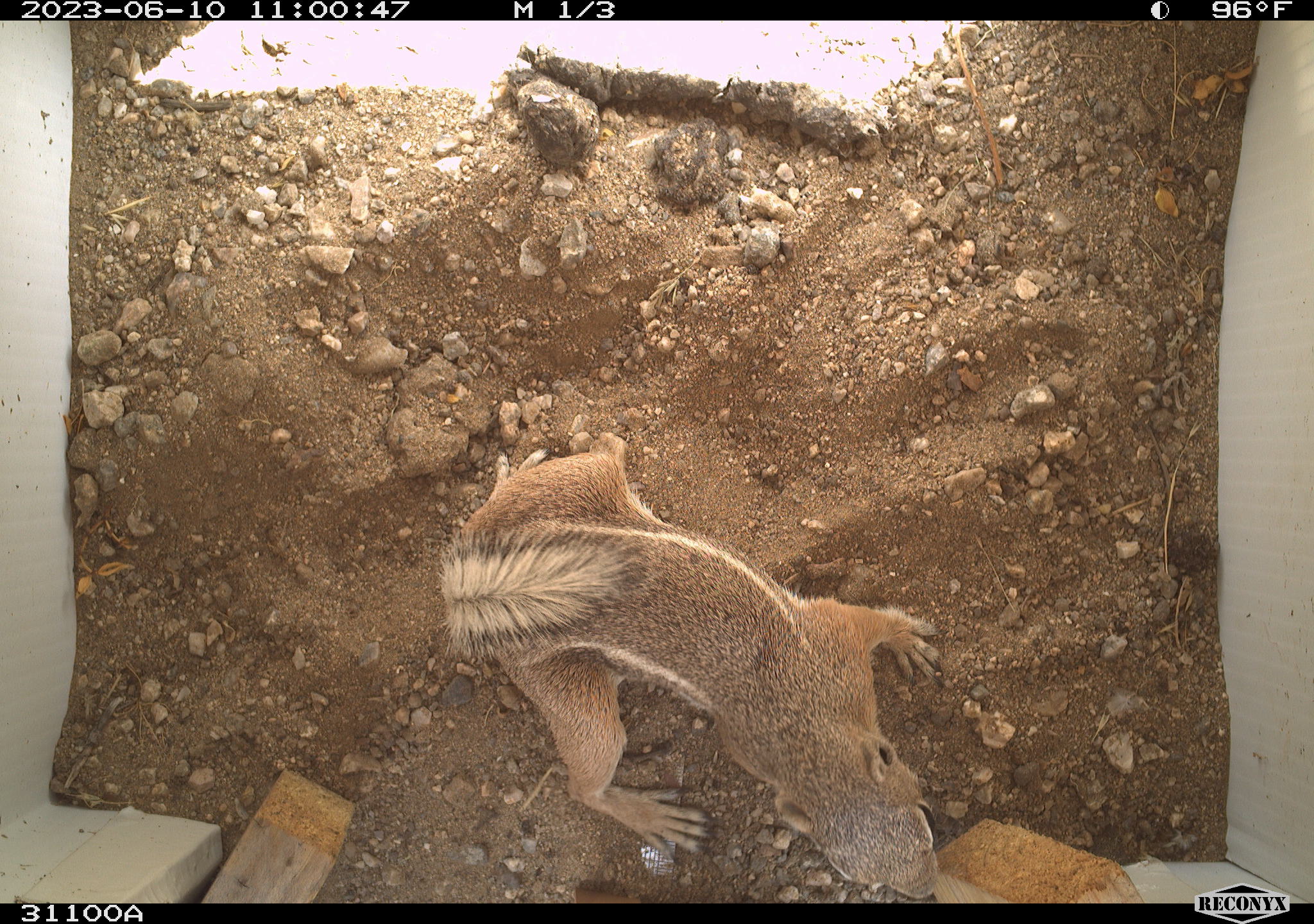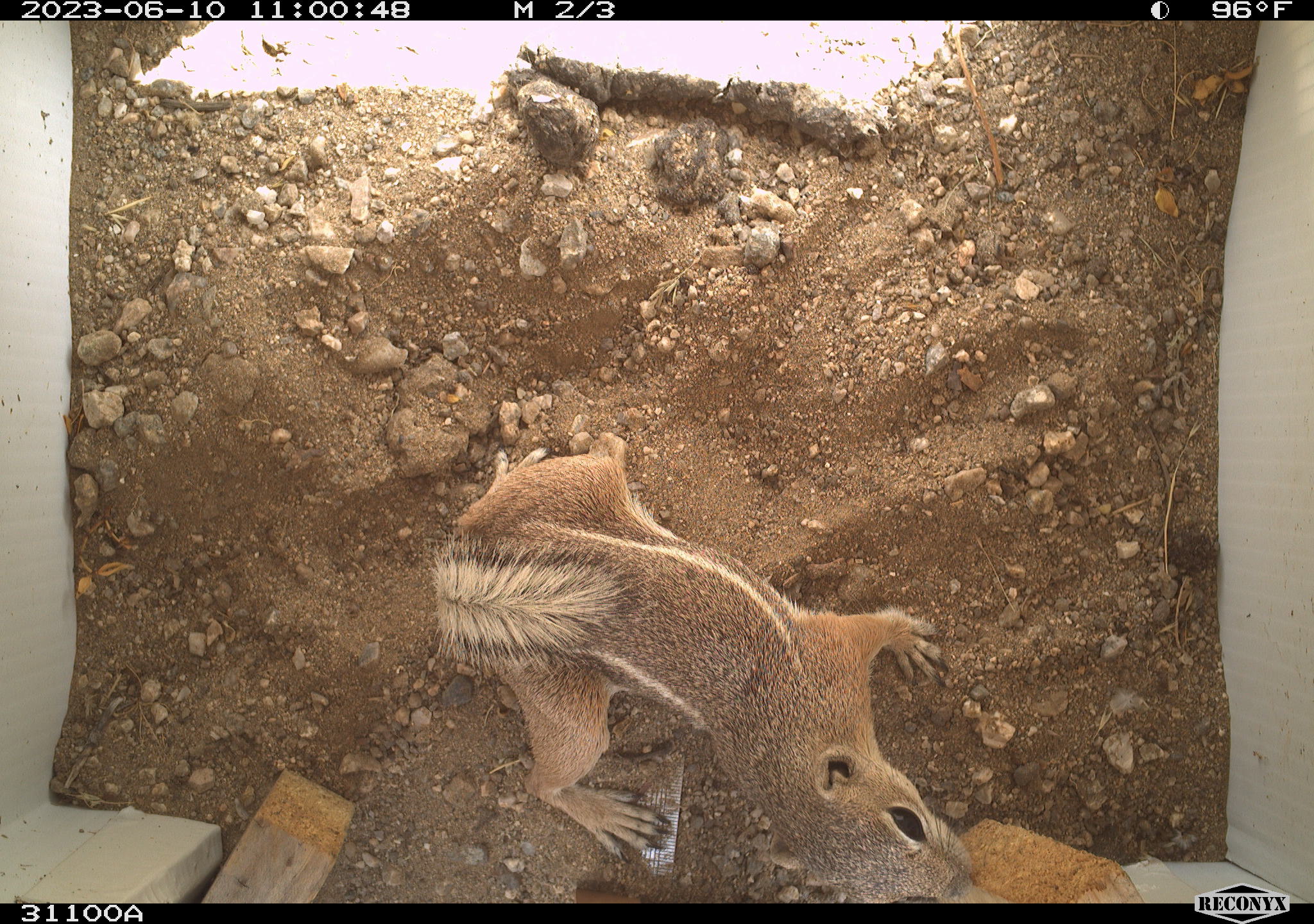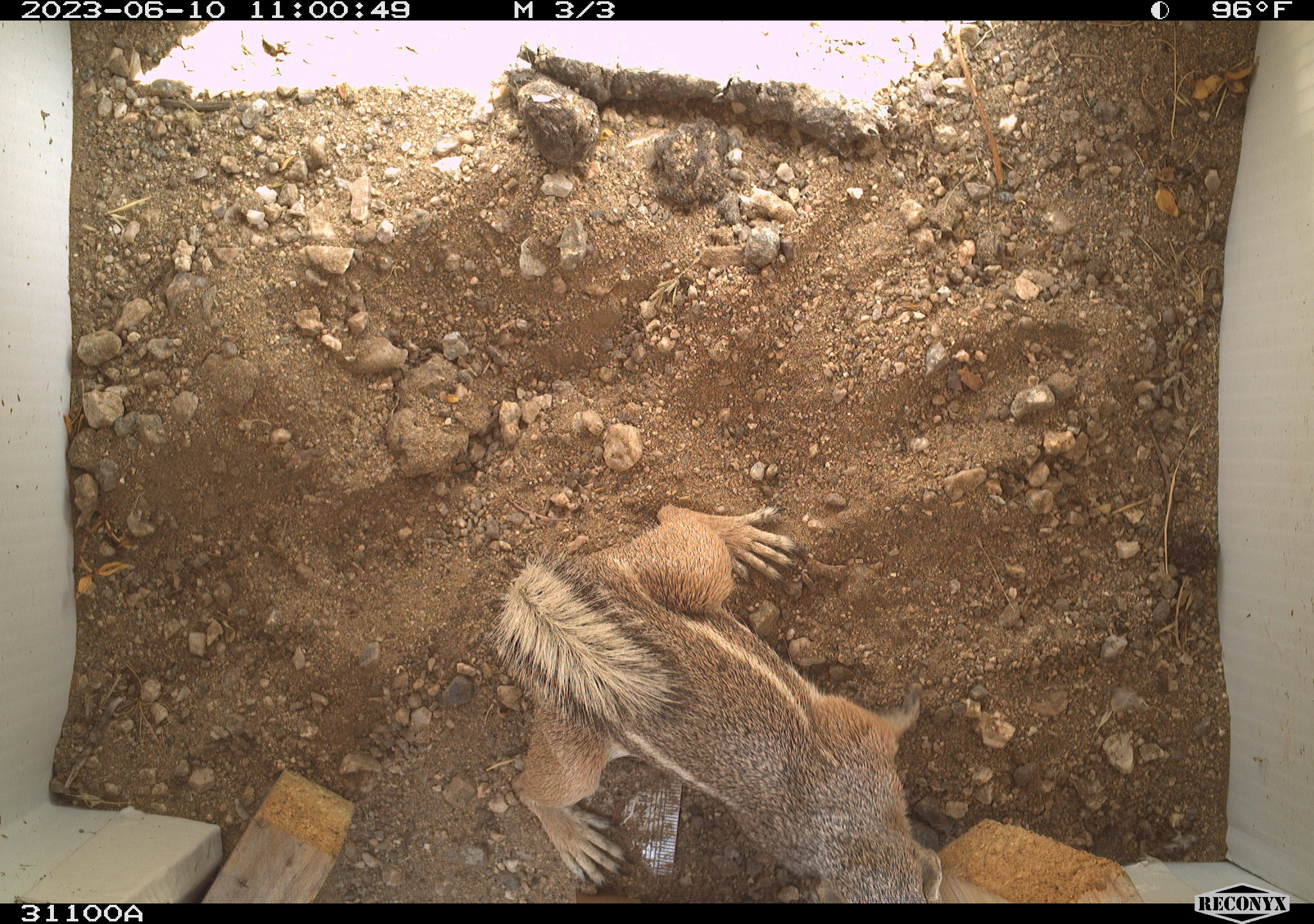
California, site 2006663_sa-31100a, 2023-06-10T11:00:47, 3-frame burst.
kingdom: Animalia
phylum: Chordata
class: Mammalia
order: Rodentia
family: Sciuridae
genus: Ammospermophilus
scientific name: Ammospermophilus leucurus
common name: white-tailed antelope squirrel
White-tailed antelope squirrel (Ammospermophilus leucurus).